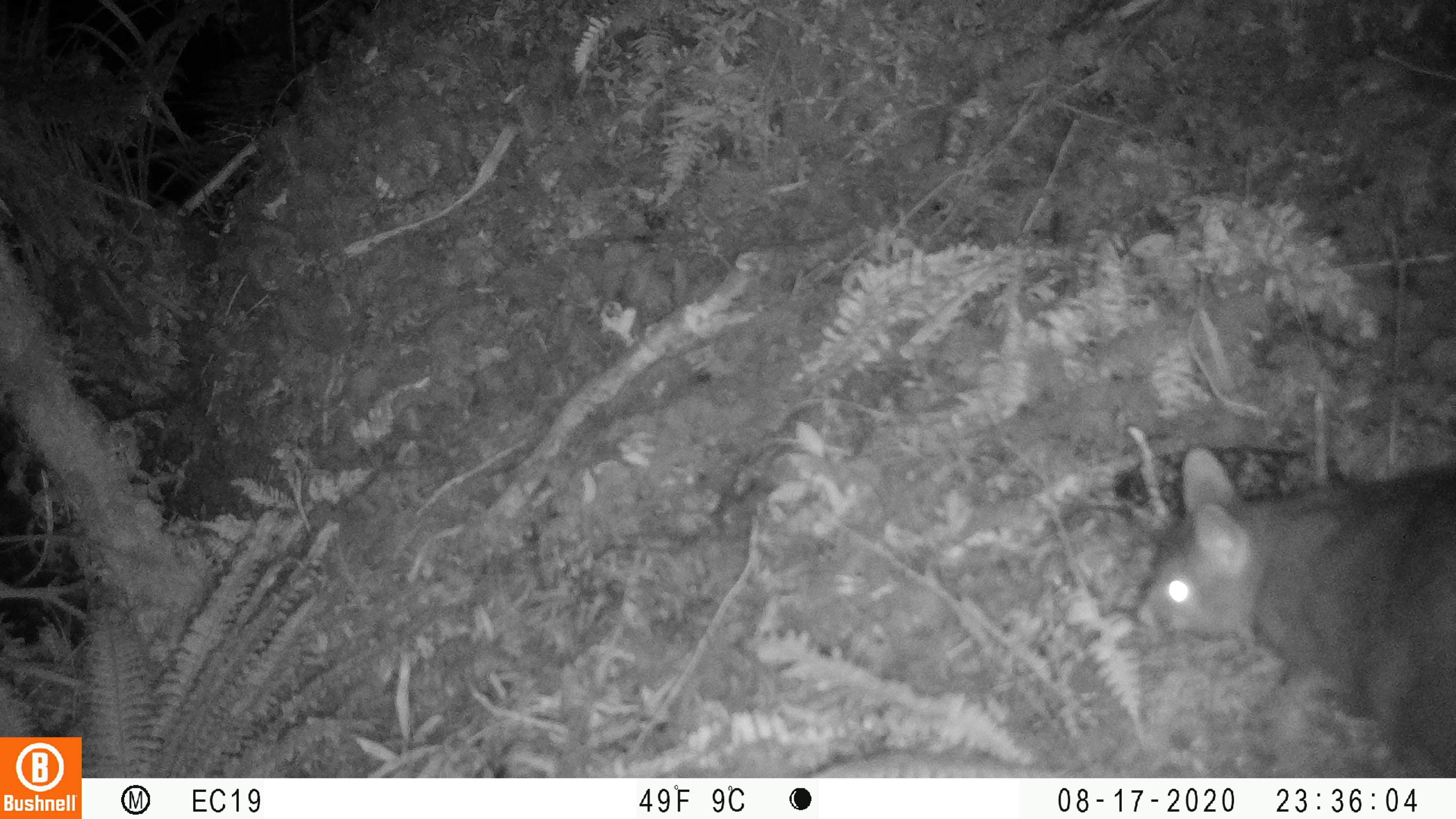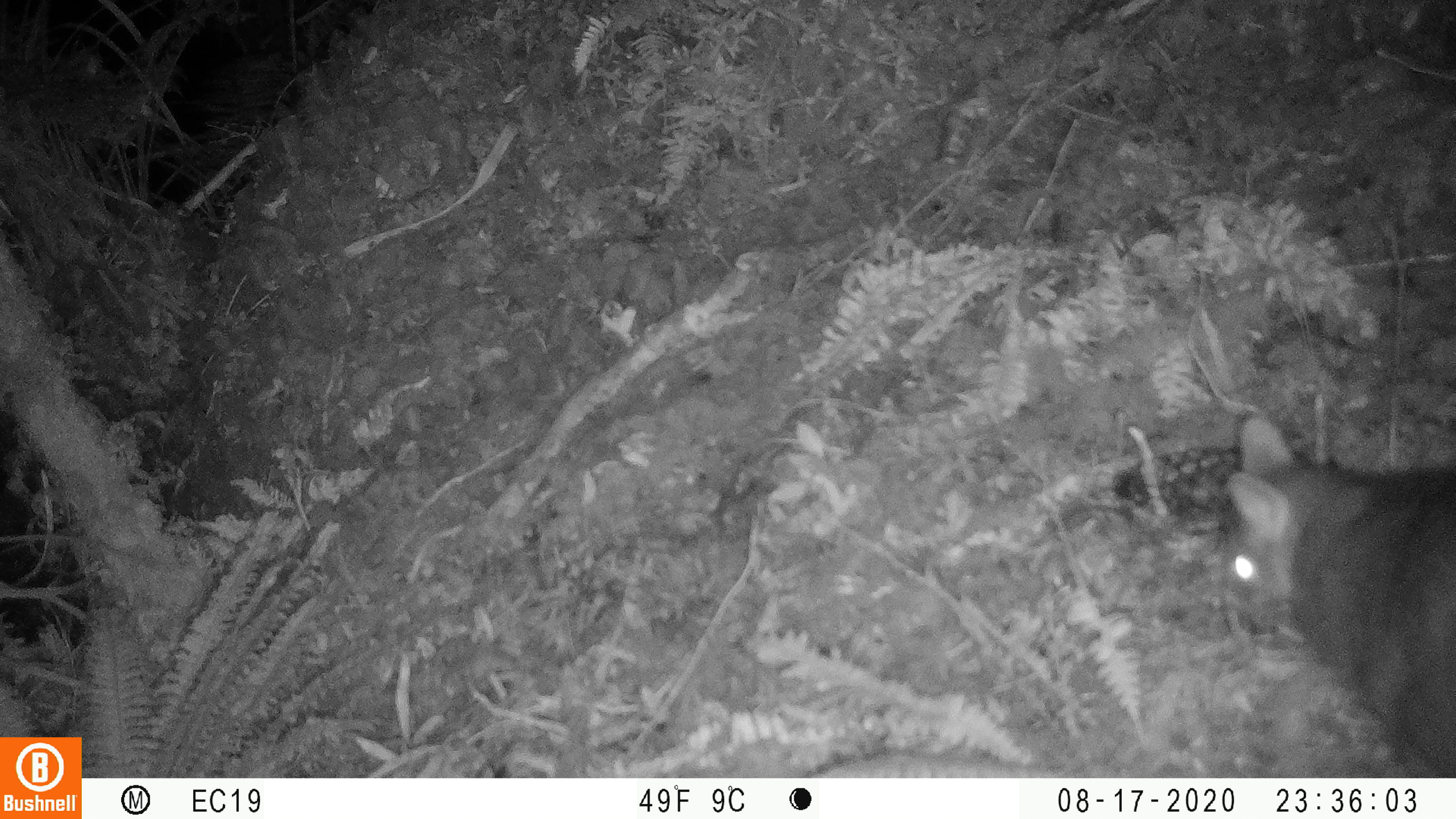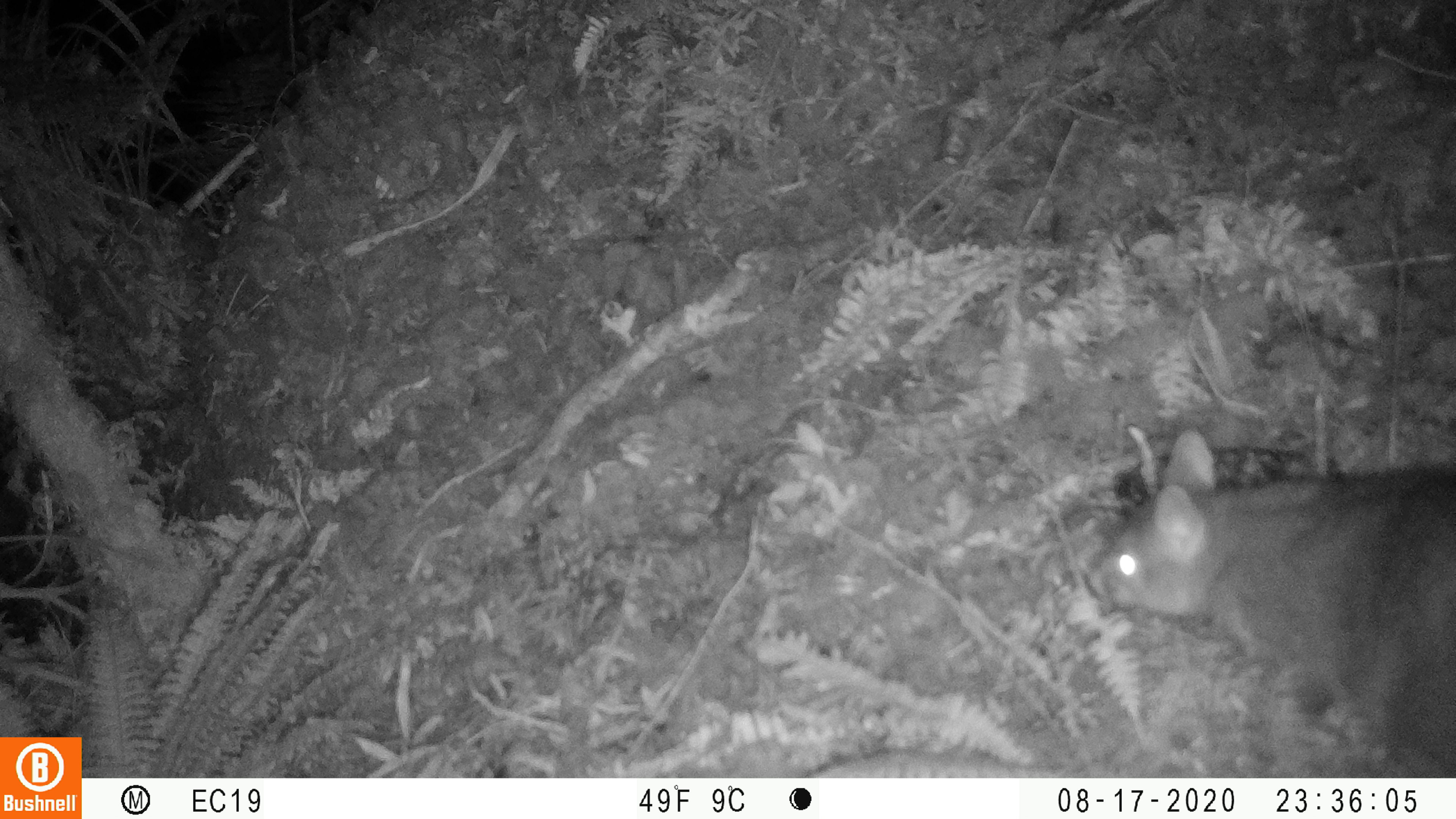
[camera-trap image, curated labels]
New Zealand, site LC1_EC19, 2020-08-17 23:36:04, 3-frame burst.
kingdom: Animalia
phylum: Chordata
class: Mammalia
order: Diprotodontia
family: Phalangeridae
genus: Trichosurus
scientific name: Trichosurus vulpecula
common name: common brushtail possum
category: possum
Possum (common brushtail possum) (Trichosurus vulpecula).